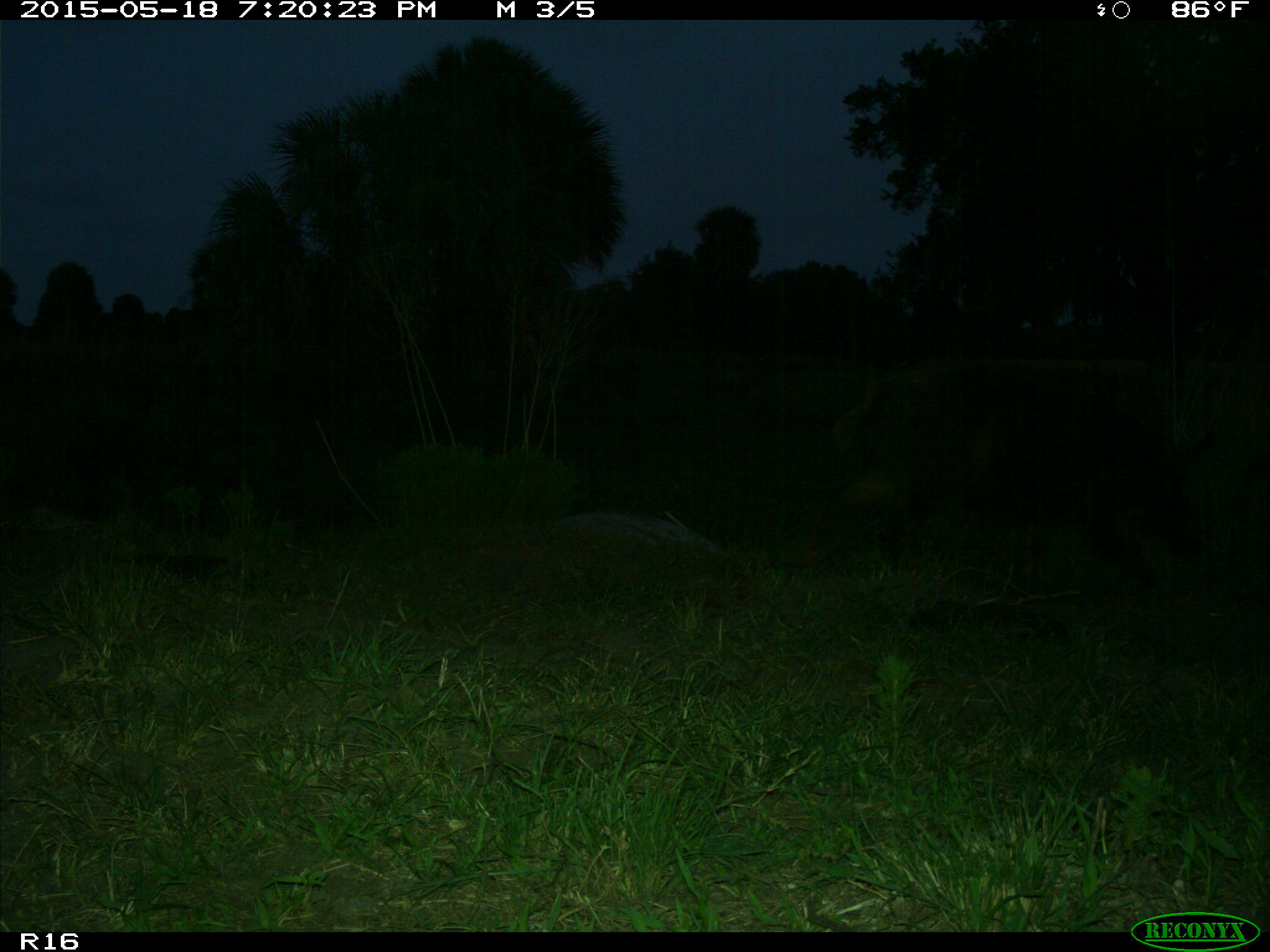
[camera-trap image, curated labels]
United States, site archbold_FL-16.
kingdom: Animalia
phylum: Chordata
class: Mammalia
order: Artiodactyla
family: Suidae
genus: Sus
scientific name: Sus scrofa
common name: wild boar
Sus scrofa (wild boar).